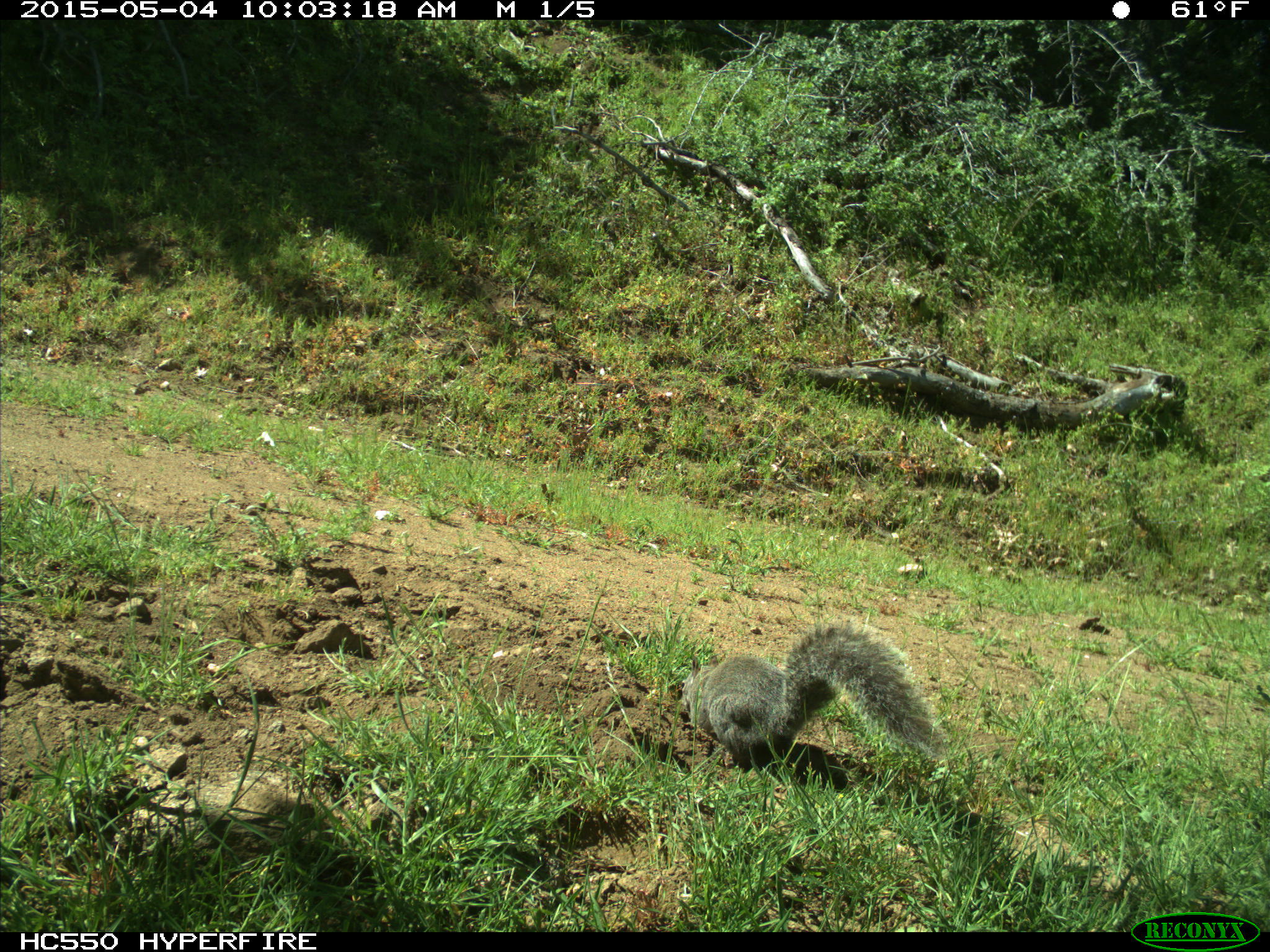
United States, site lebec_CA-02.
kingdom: Animalia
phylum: Chordata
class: Mammalia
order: Rodentia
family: Sciuridae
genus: Sciurus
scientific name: Sciurus carolinensis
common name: eastern gray squirrel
Sciurus carolinensis (eastern gray squirrel).